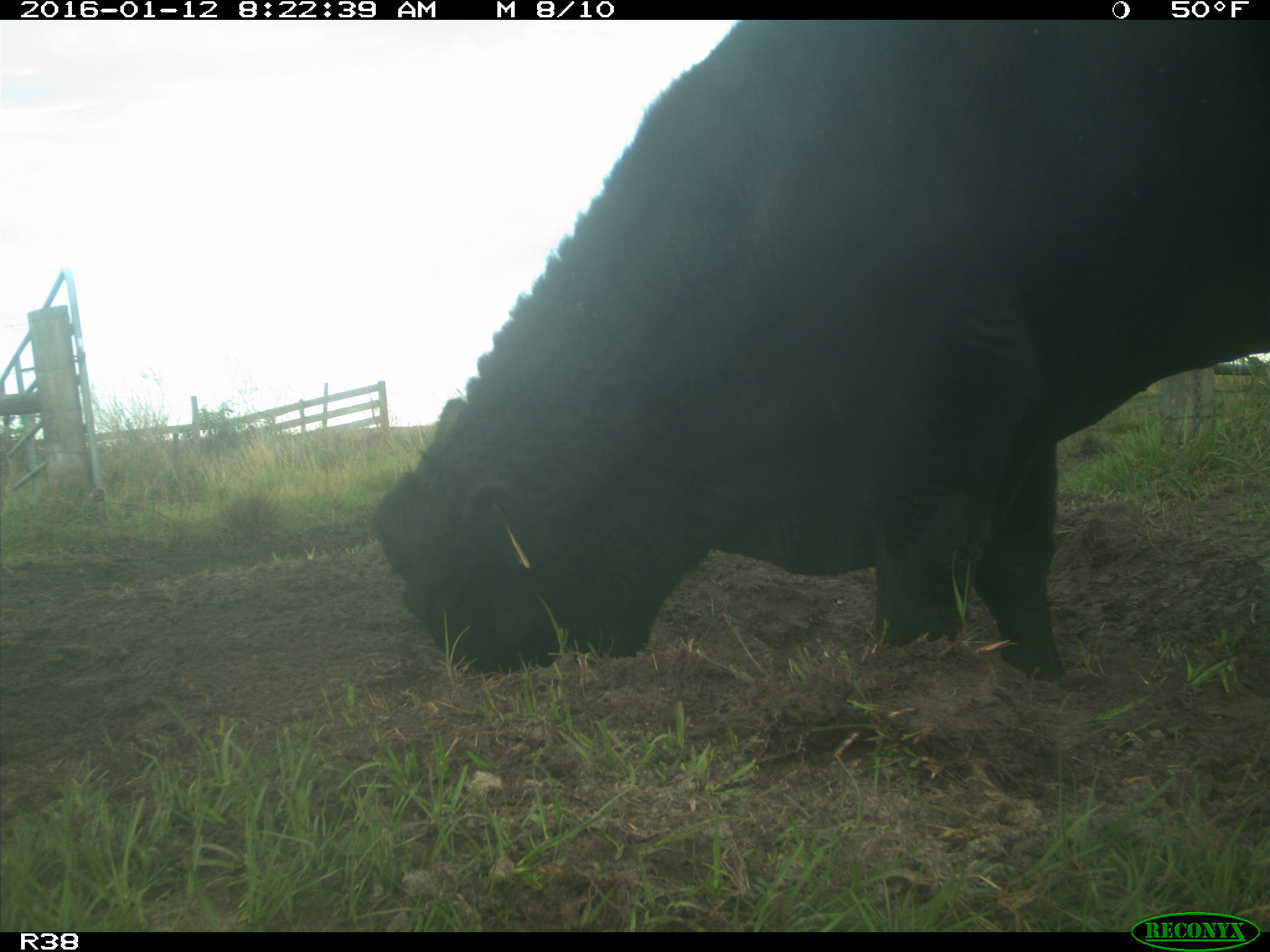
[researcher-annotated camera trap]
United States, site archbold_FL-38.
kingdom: Animalia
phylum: Chordata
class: Mammalia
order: Artiodactyla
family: Bovidae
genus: Bos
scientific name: Bos taurus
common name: domestic cow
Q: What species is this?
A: Bos taurus (domestic cow).